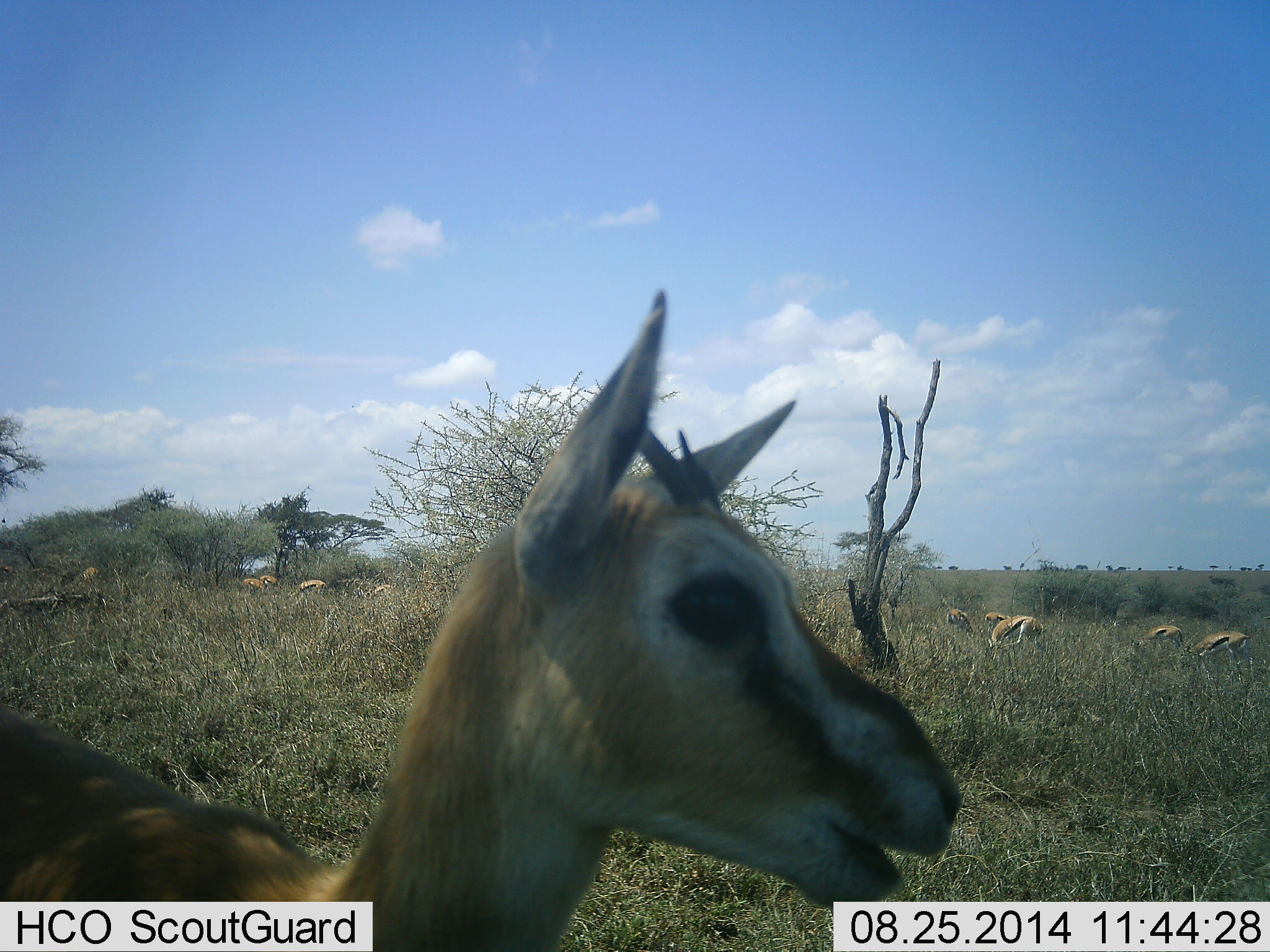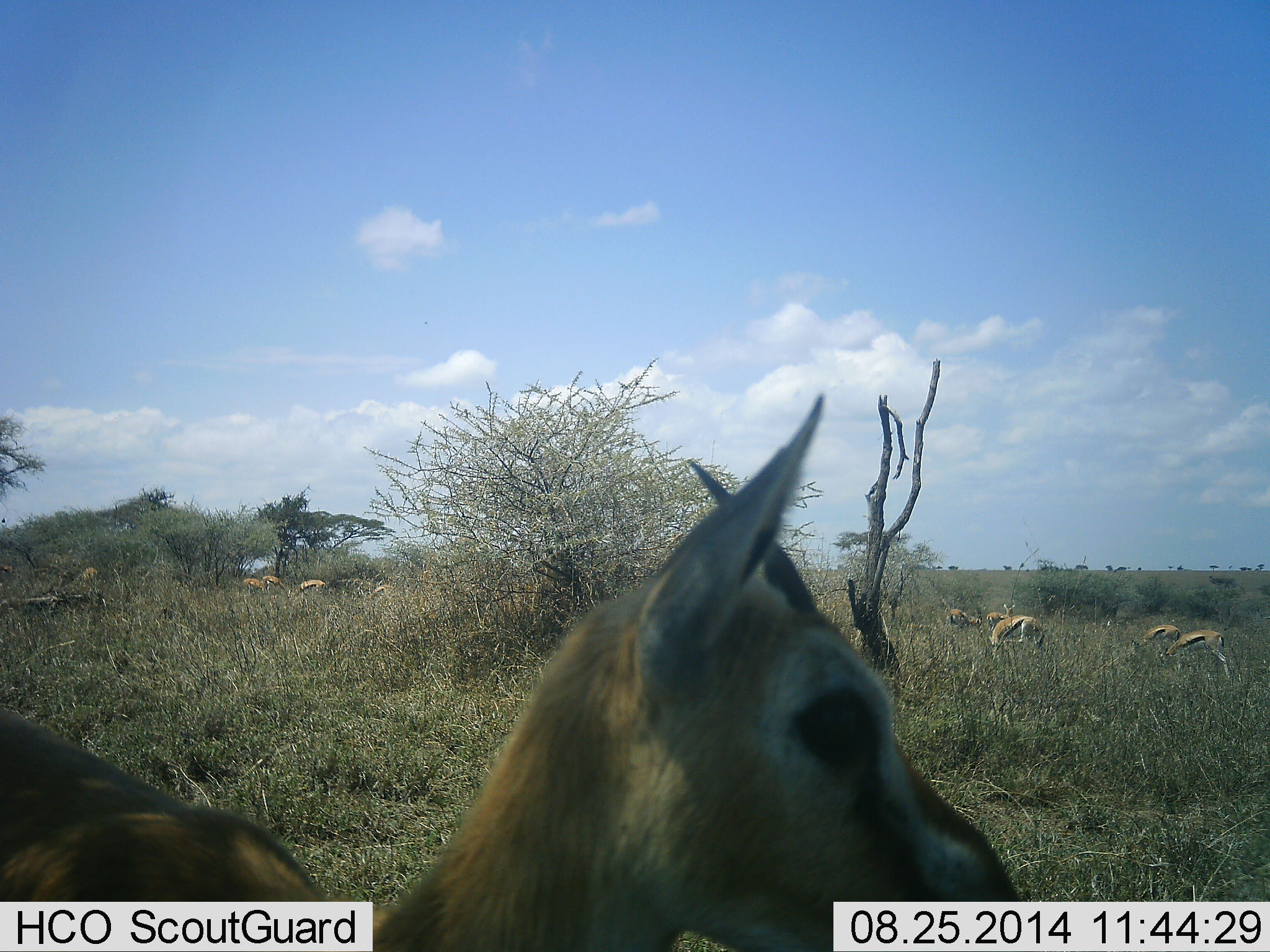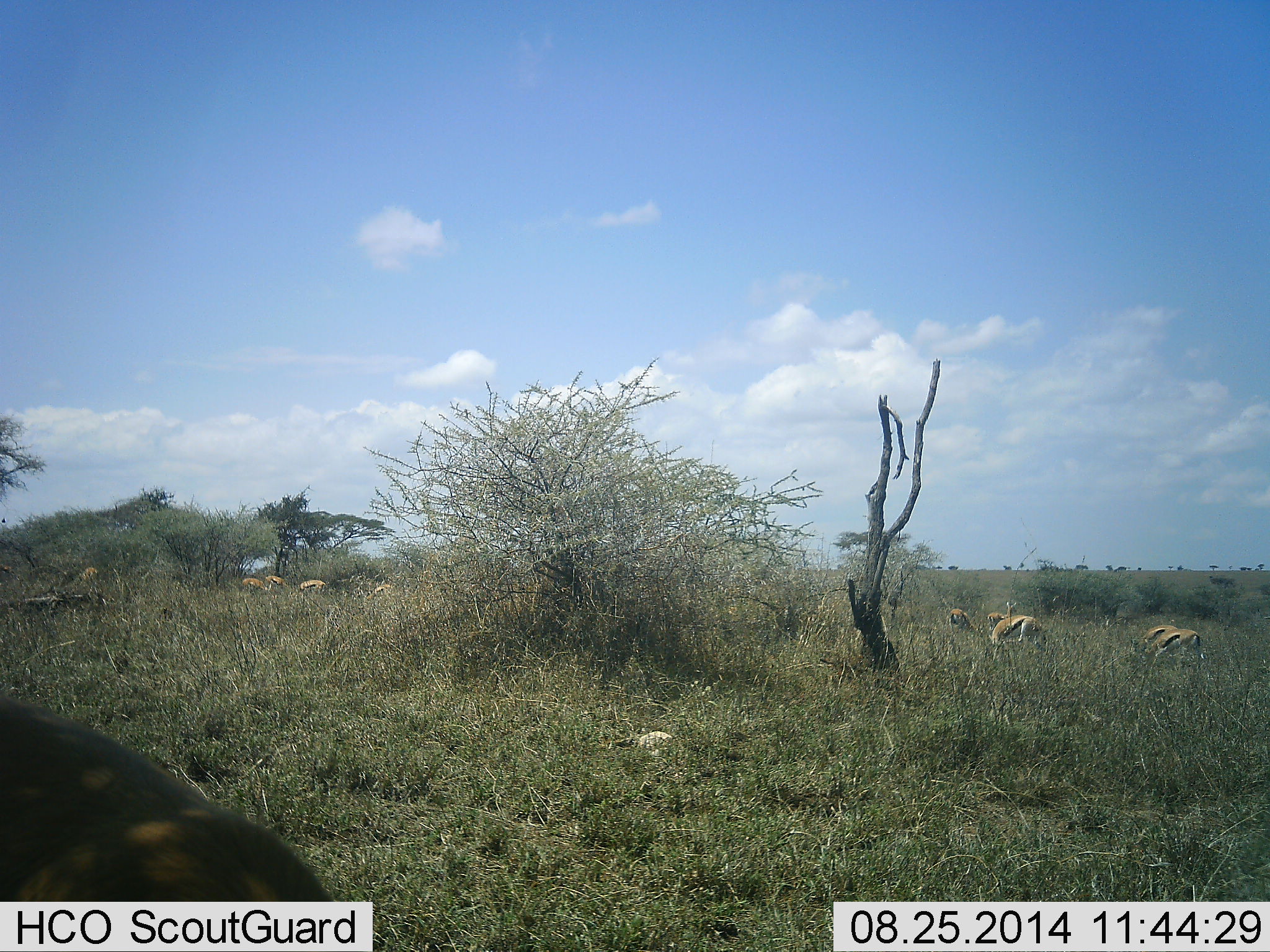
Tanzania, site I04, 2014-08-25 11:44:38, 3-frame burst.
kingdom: Animalia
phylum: Chordata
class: Mammalia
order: Artiodactyla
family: Bovidae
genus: Eudorcas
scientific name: Eudorcas thomsonii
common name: thomson's gazelle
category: gazellethomsons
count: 11-50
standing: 20%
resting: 0%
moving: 40%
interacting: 0%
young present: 0%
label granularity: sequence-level